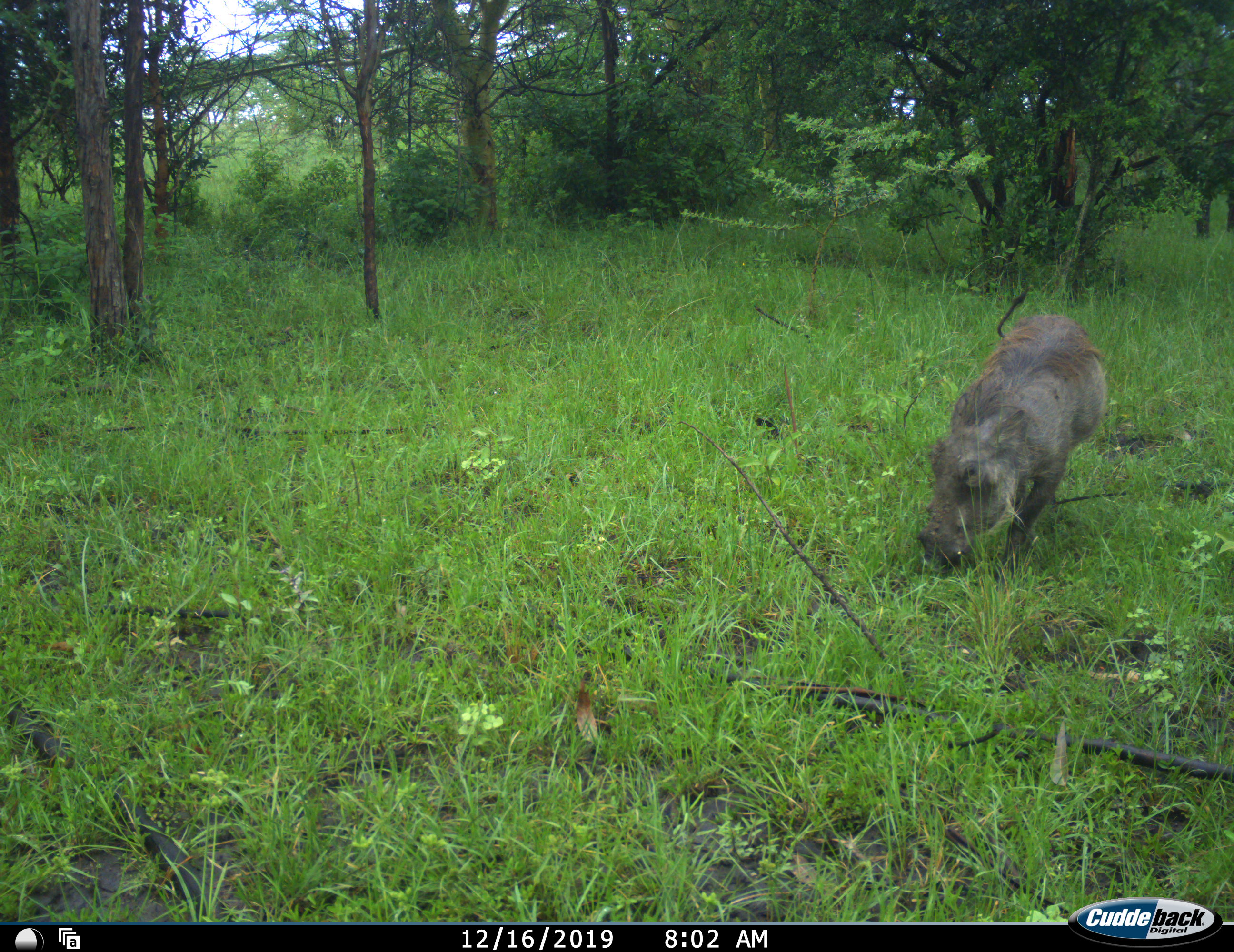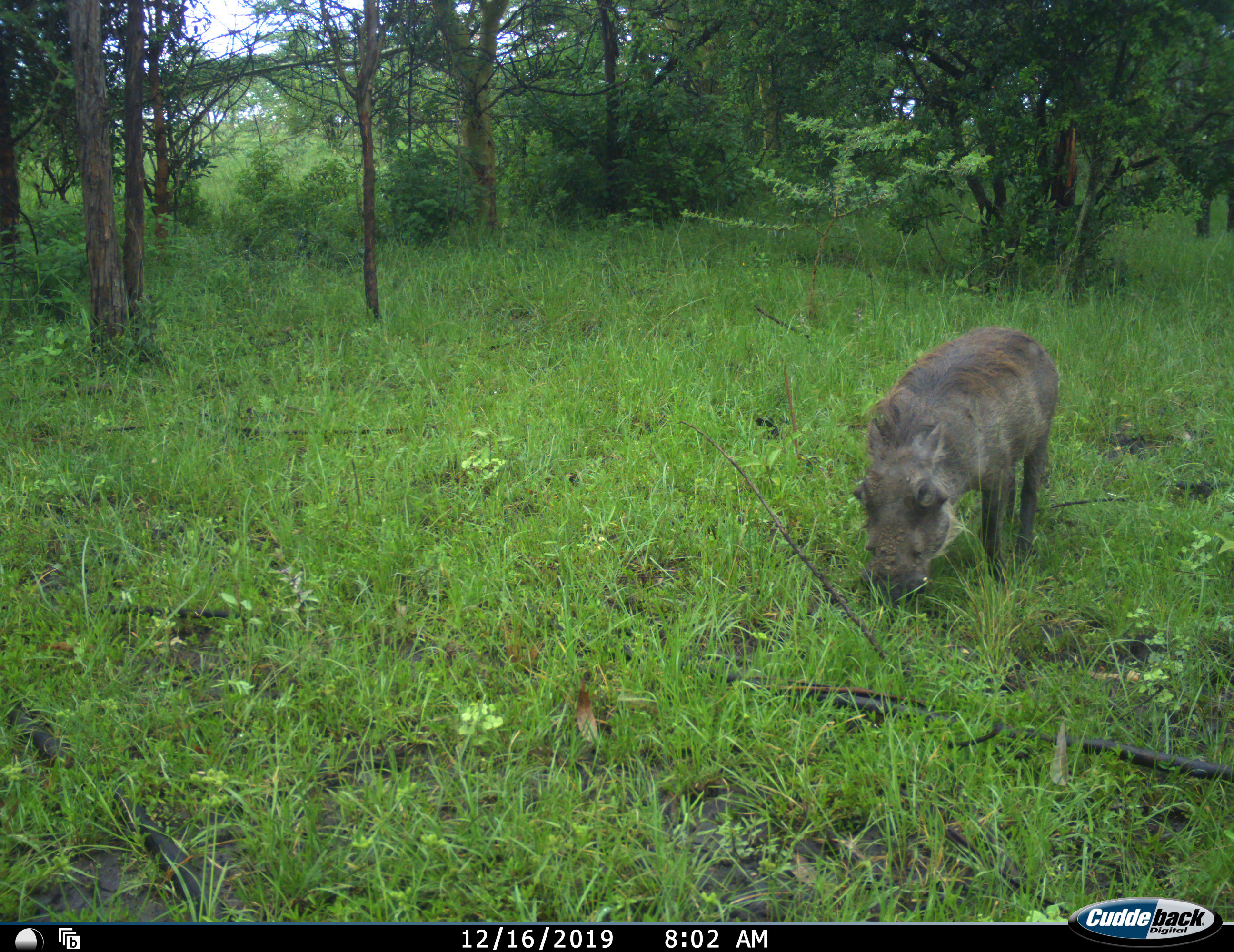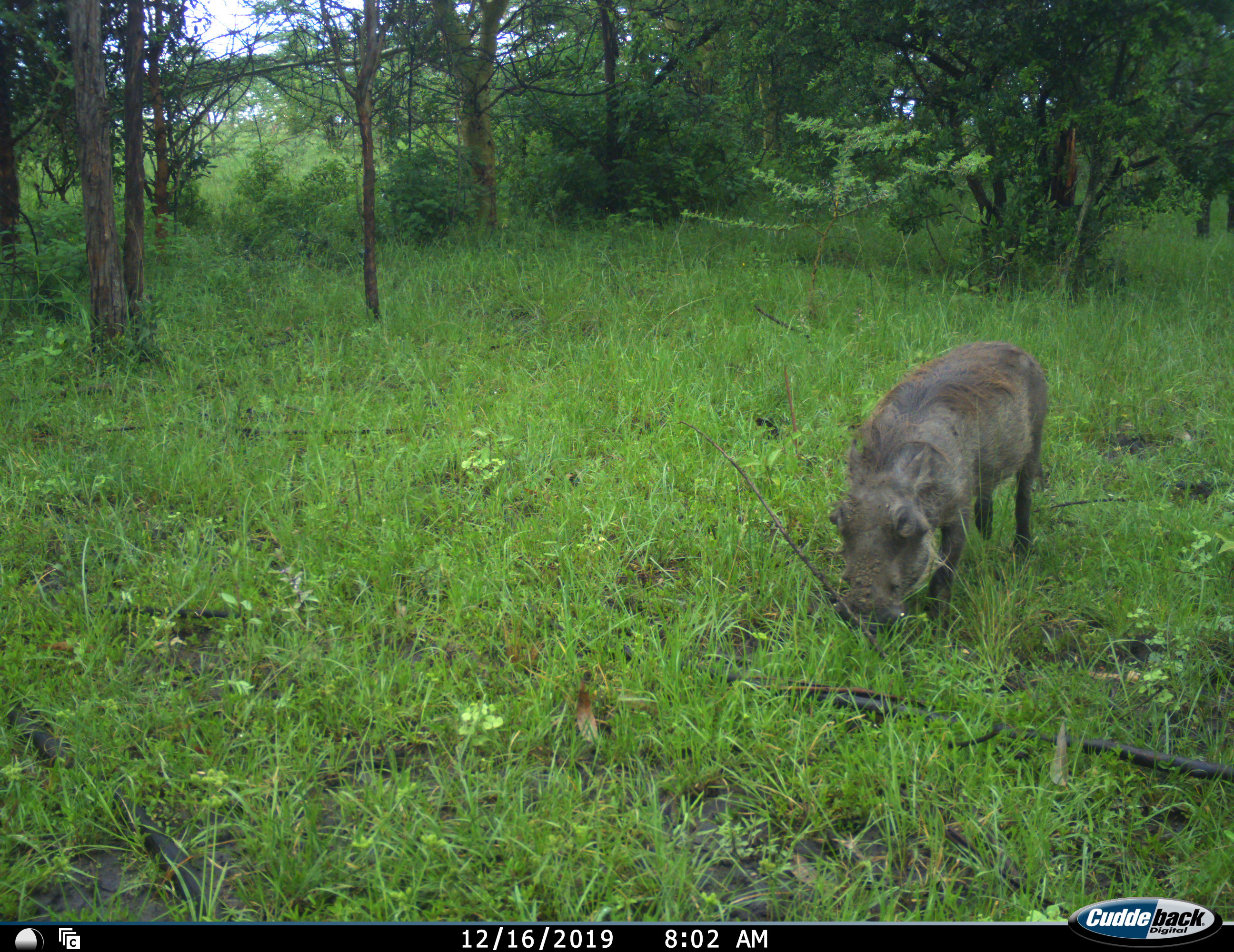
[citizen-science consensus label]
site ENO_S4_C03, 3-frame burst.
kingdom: Animalia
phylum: Chordata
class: Mammalia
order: Artiodactyla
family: Suidae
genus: Phacochoerus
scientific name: Phacochoerus africanus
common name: warthog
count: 1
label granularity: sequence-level